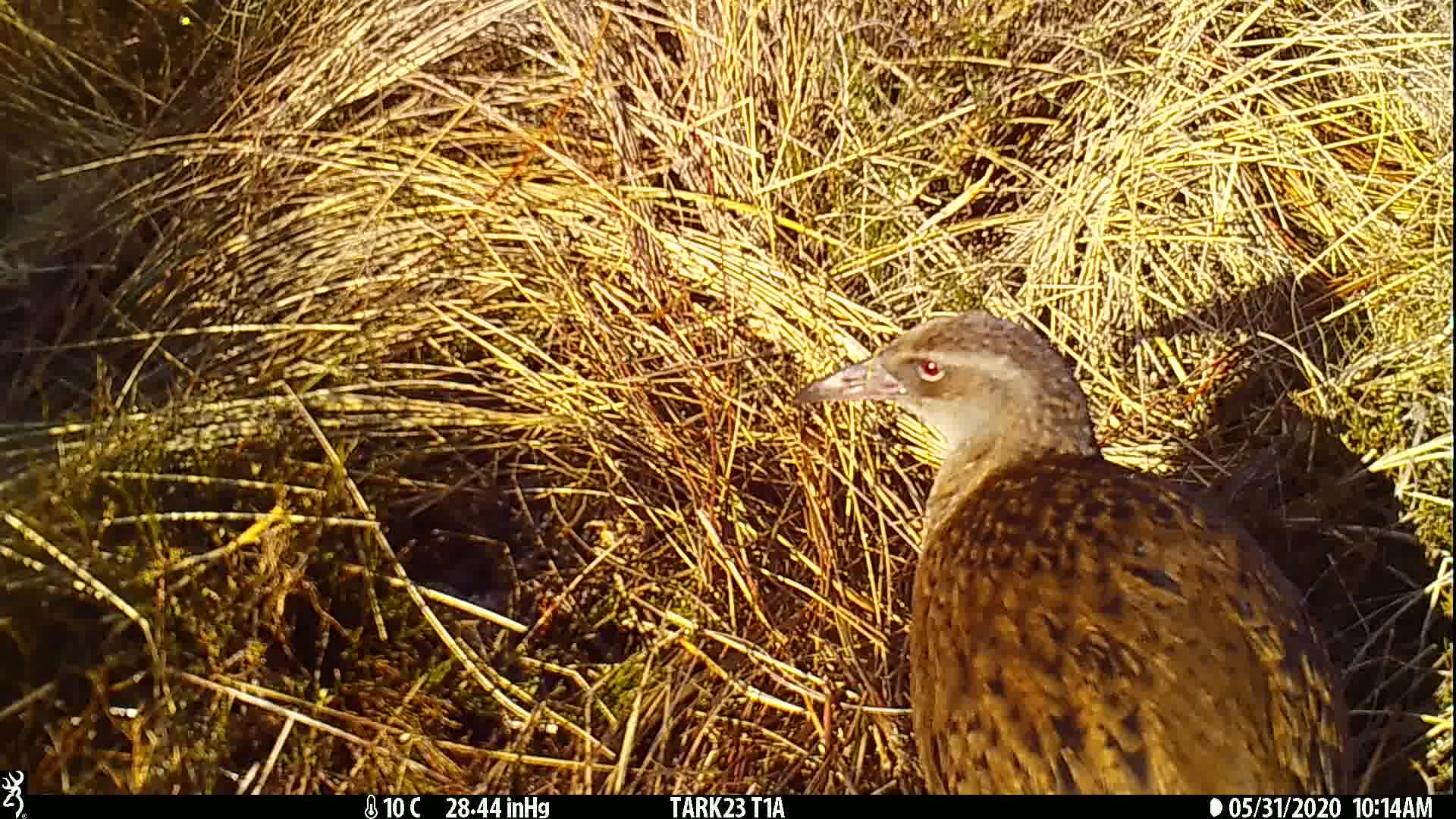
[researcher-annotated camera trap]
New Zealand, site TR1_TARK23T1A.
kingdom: Animalia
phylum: Chordata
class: Aves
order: Gruiformes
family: Rallidae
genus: Gallirallus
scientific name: Gallirallus australis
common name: weka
Weka (Gallirallus australis).